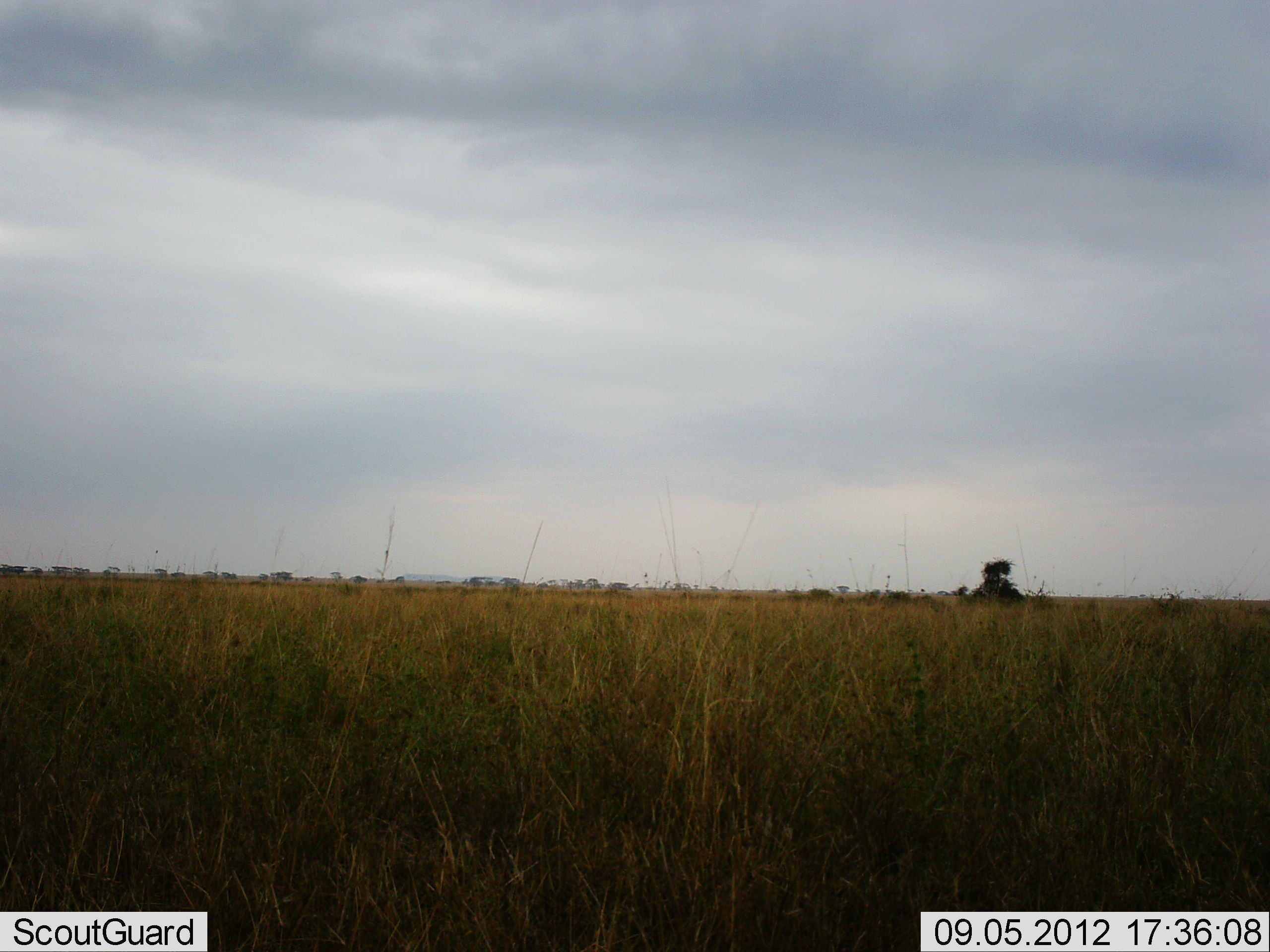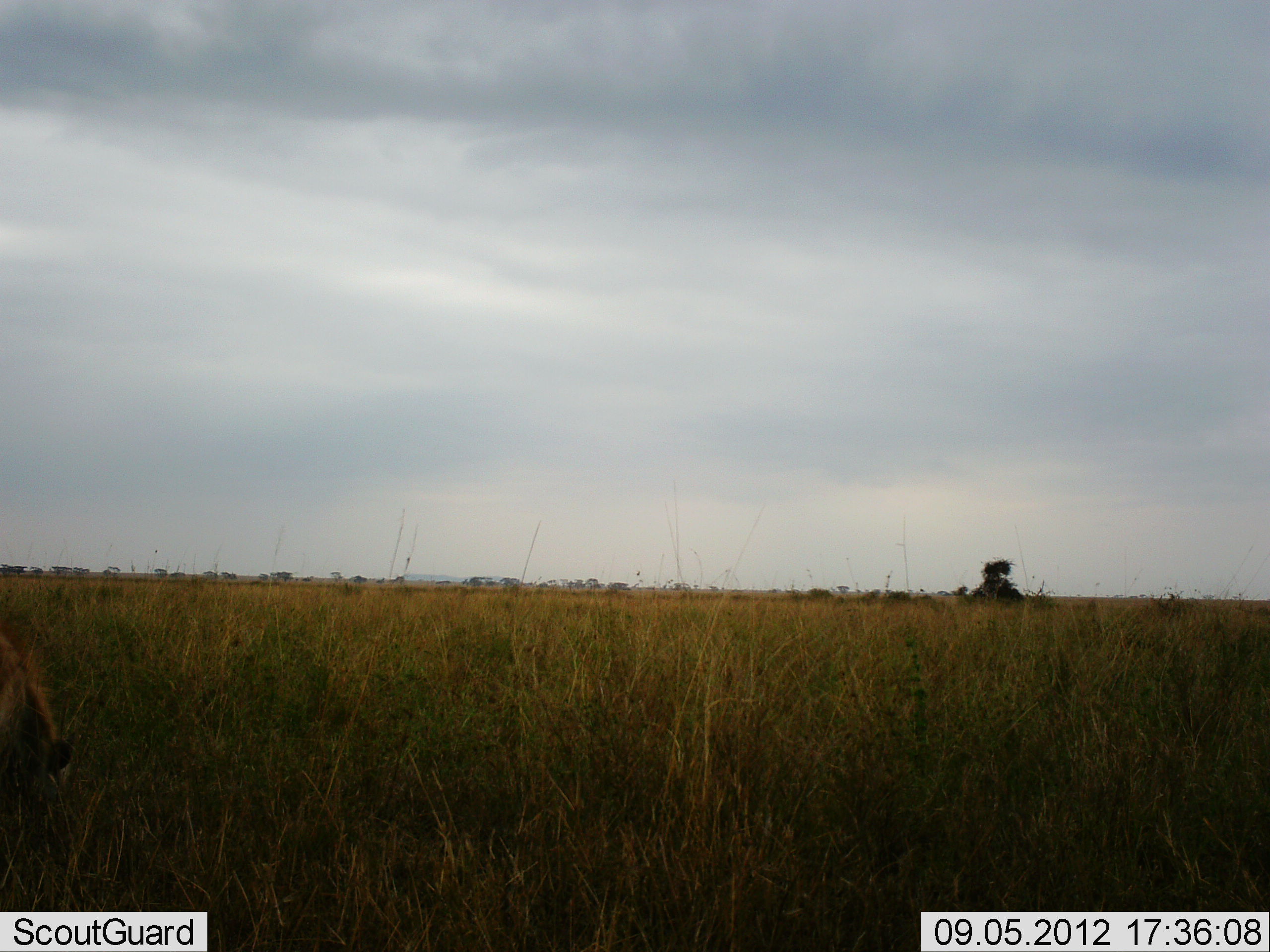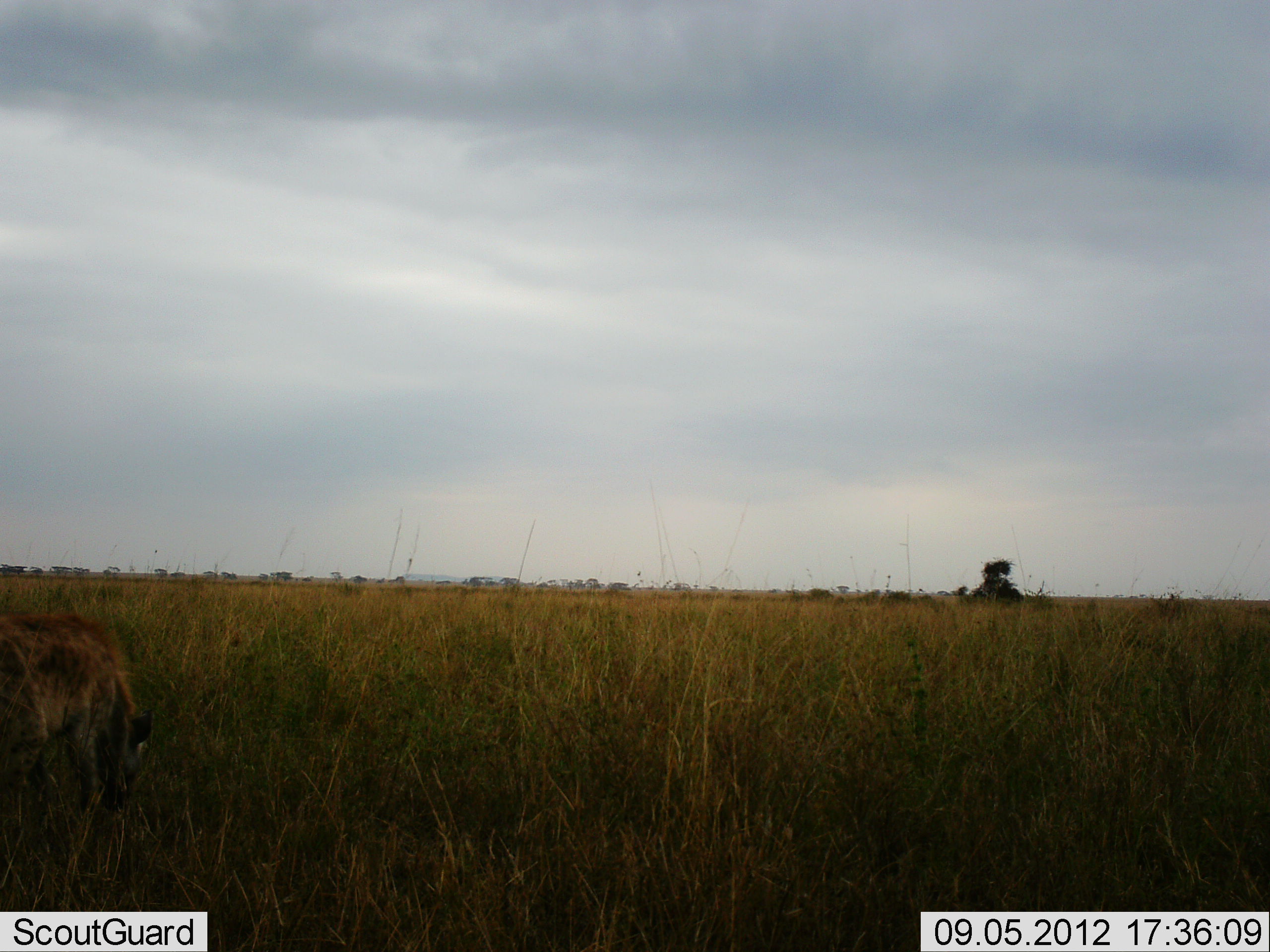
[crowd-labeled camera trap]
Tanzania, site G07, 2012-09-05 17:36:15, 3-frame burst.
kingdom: Animalia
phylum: Chordata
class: Mammalia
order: Carnivora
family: Hyaenidae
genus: Crocuta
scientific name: Crocuta crocuta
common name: spotted hyena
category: hyenaspotted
Hyenaspotted (spotted hyena) (Crocuta crocuta), count 1. Behavior (volunteer vote fractions): standing 0%, resting 0%, moving 100%, interacting 0%. Young present (vote fraction): 0%. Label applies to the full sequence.